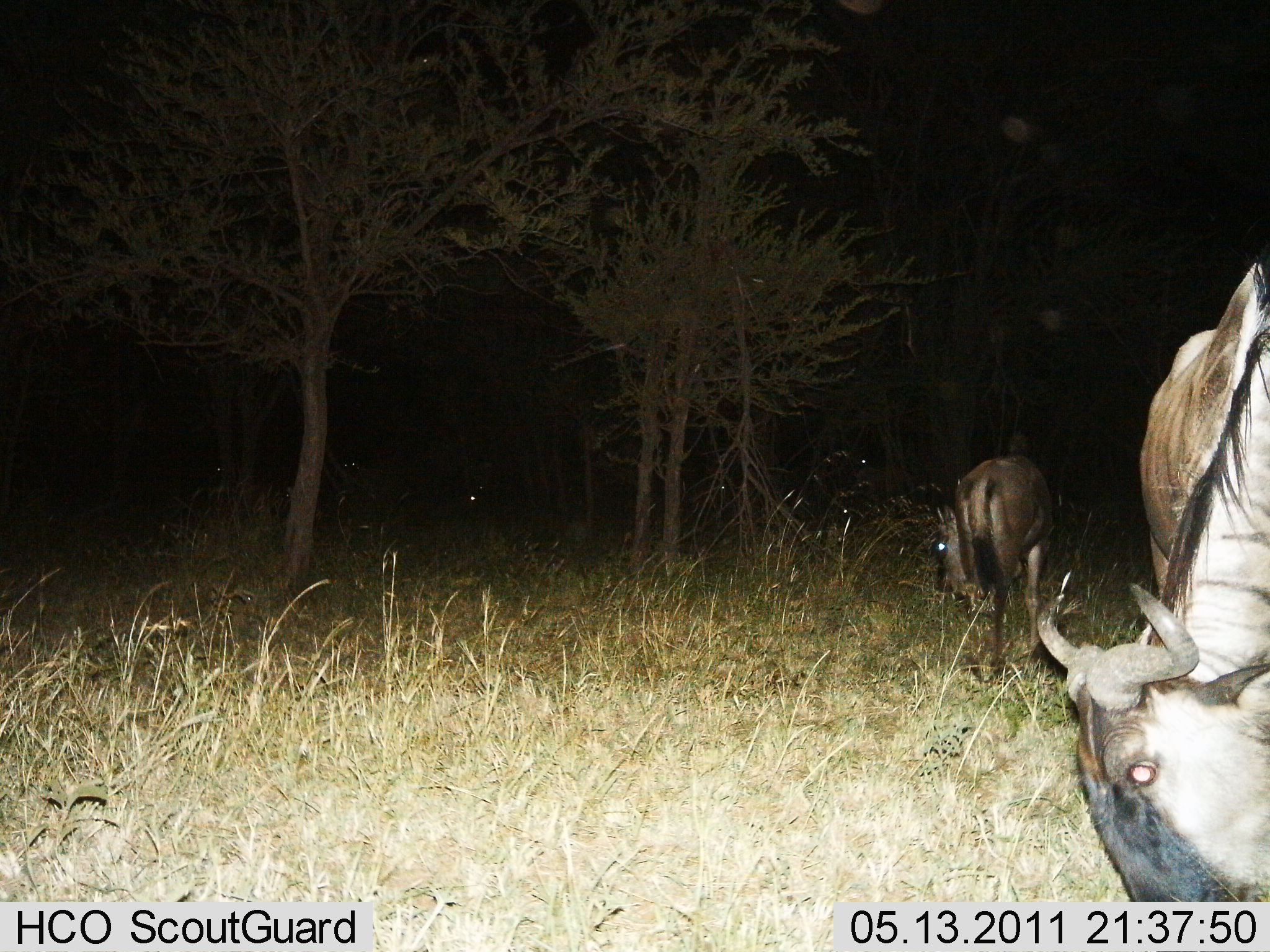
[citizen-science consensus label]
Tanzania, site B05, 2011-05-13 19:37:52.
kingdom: Animalia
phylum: Chordata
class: Mammalia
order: Artiodactyla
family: Bovidae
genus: Connochaetes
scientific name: Connochaetes taurinus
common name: blue wildebeest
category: wildebeest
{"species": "wildebeest (blue wildebeest) (Connochaetes taurinus)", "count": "2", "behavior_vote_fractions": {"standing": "31%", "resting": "0%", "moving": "8%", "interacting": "0%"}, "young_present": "0%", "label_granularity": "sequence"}